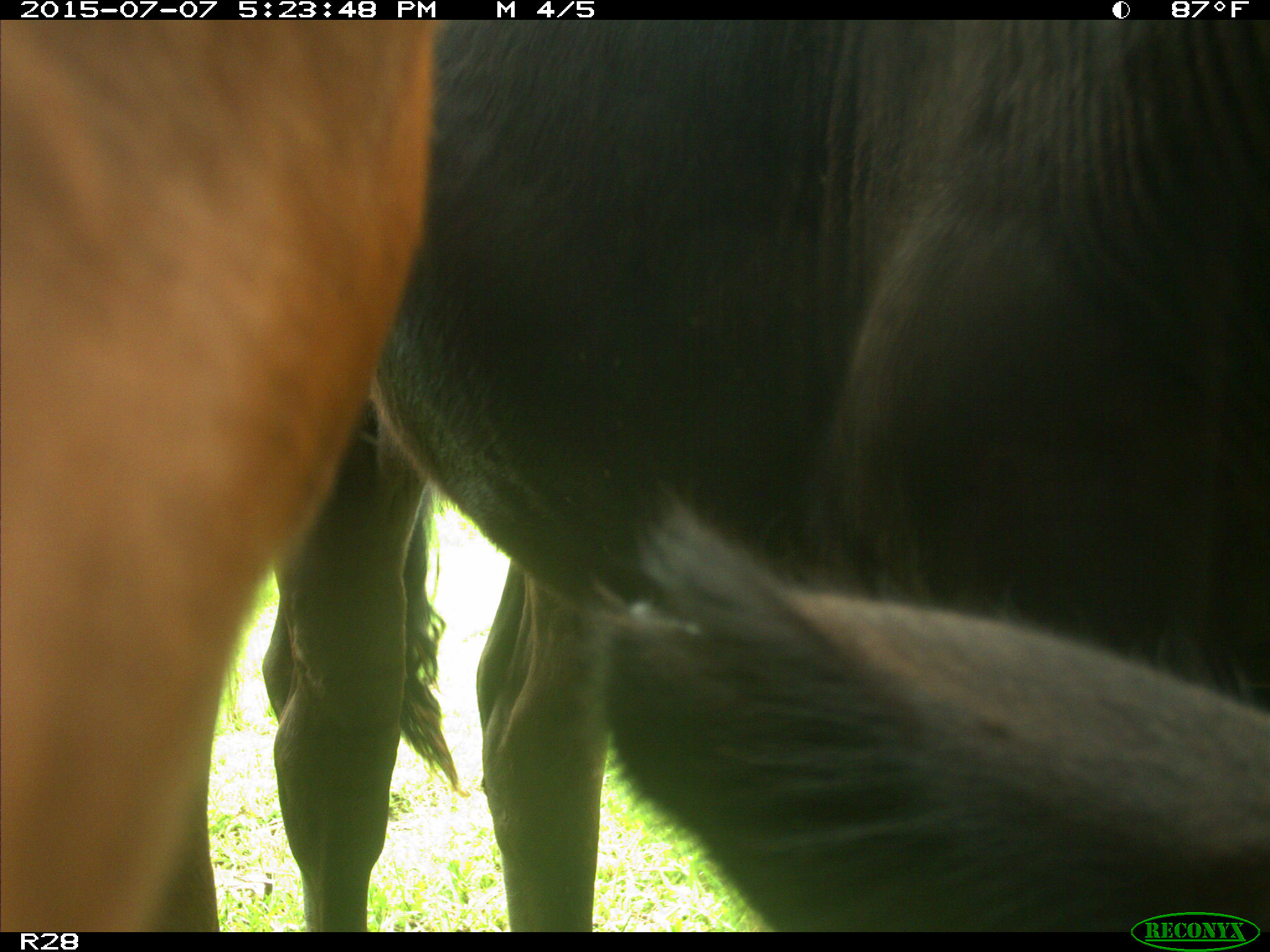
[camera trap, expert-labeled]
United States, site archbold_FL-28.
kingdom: Animalia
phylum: Chordata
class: Mammalia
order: Artiodactyla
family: Bovidae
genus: Bos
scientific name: Bos taurus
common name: domestic cow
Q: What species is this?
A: Bos taurus (domestic cow).